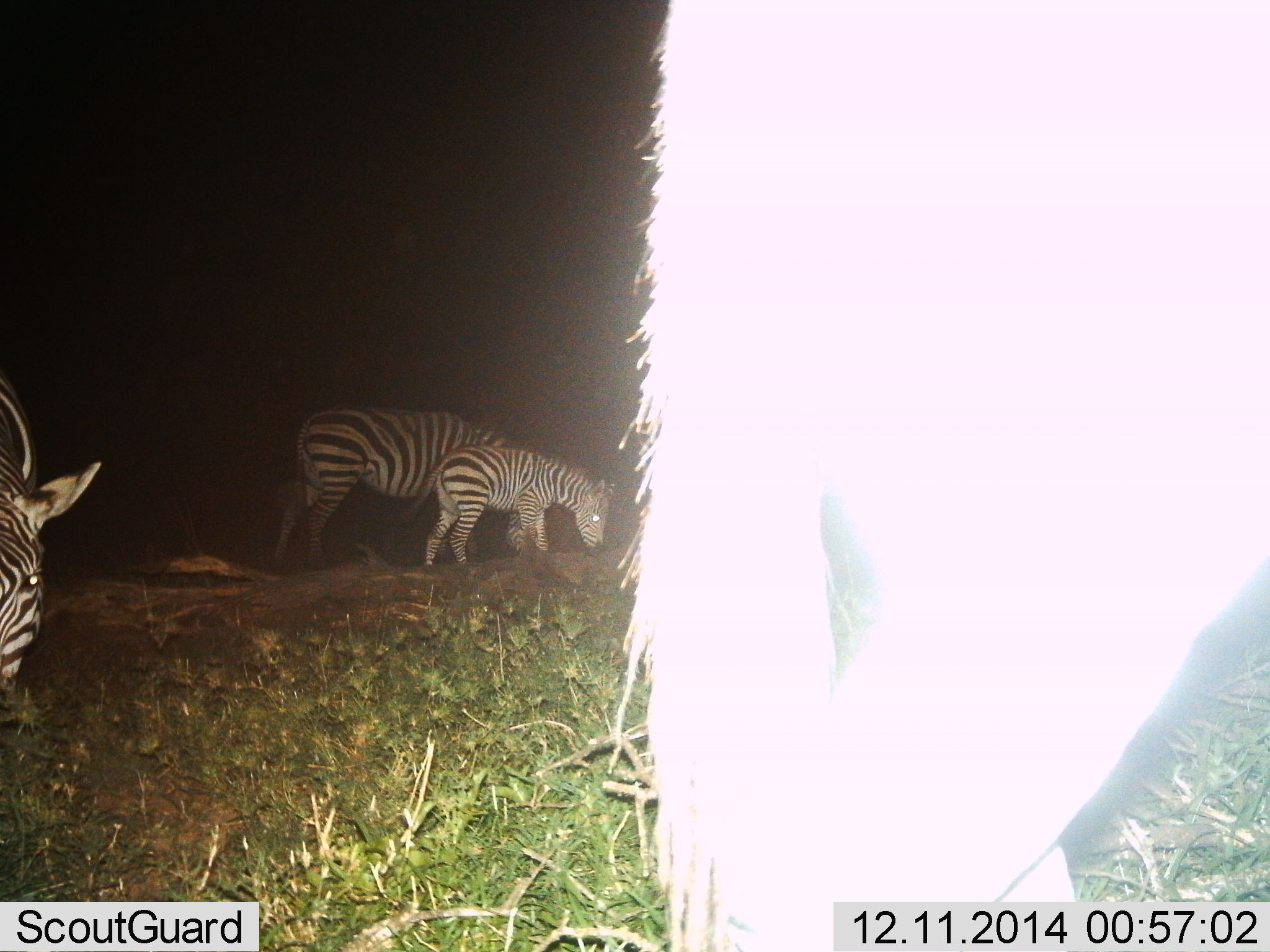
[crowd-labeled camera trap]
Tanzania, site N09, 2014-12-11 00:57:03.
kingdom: Animalia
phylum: Chordata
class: Mammalia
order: Perissodactyla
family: Equidae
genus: Equus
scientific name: Equus quagga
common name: plains zebra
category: zebra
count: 4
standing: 20%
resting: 0%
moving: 0%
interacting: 0%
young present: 70%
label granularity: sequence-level